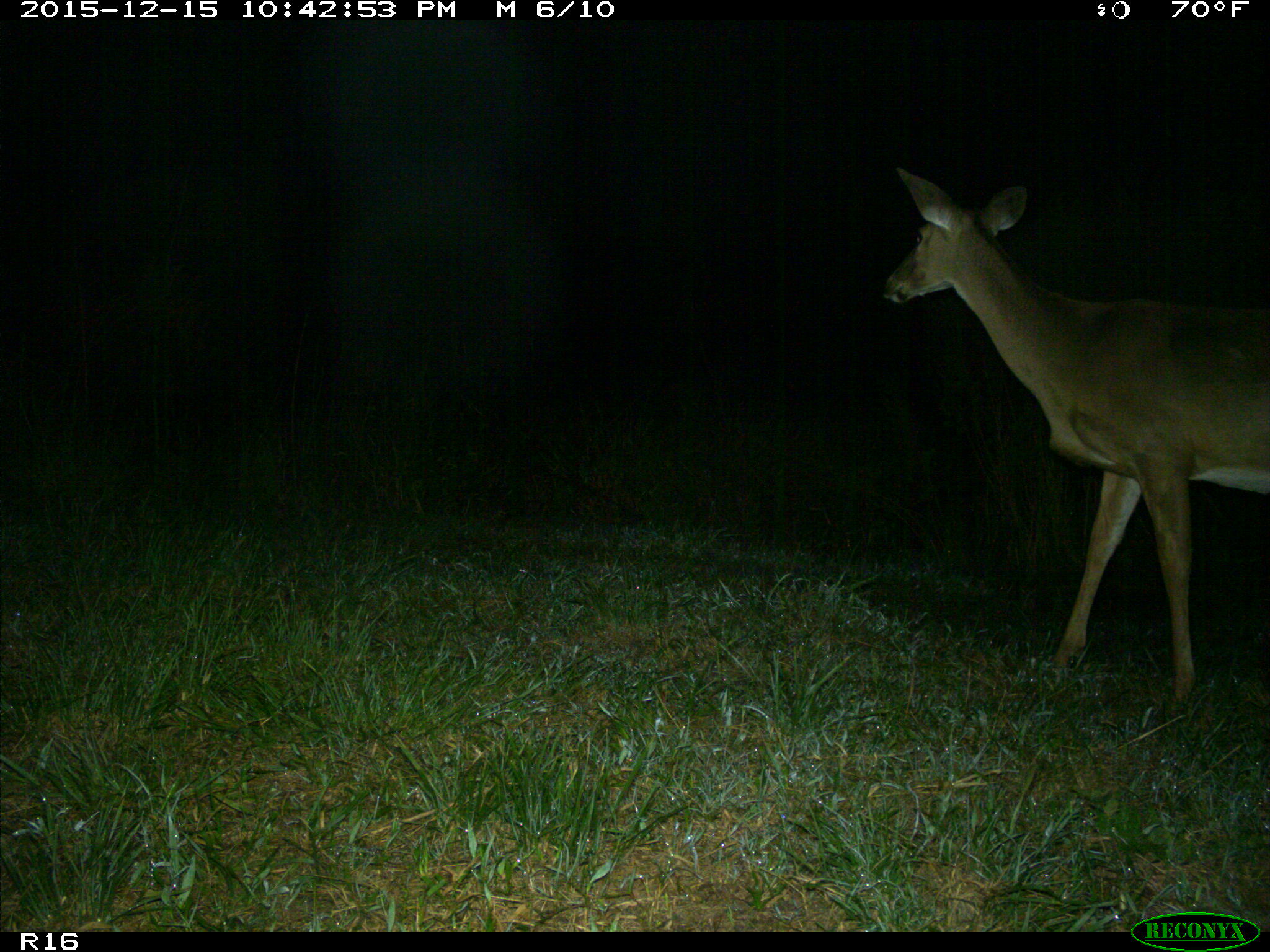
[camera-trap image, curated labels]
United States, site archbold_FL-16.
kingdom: Animalia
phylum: Chordata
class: Mammalia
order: Artiodactyla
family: Cervidae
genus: Odocoileus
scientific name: Odocoileus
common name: deer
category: unidentified deer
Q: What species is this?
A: Unidentified deer (deer) (Odocoileus).